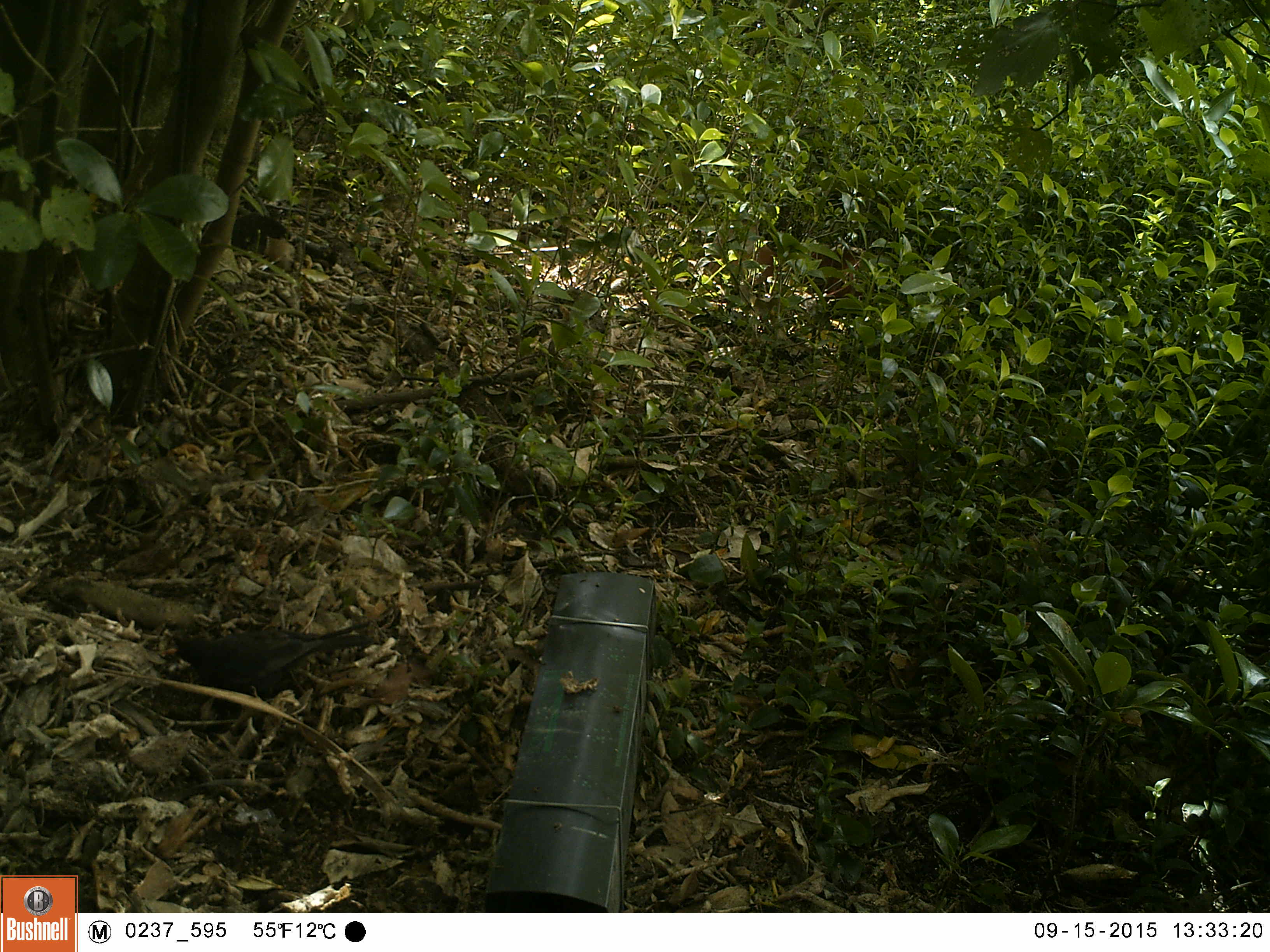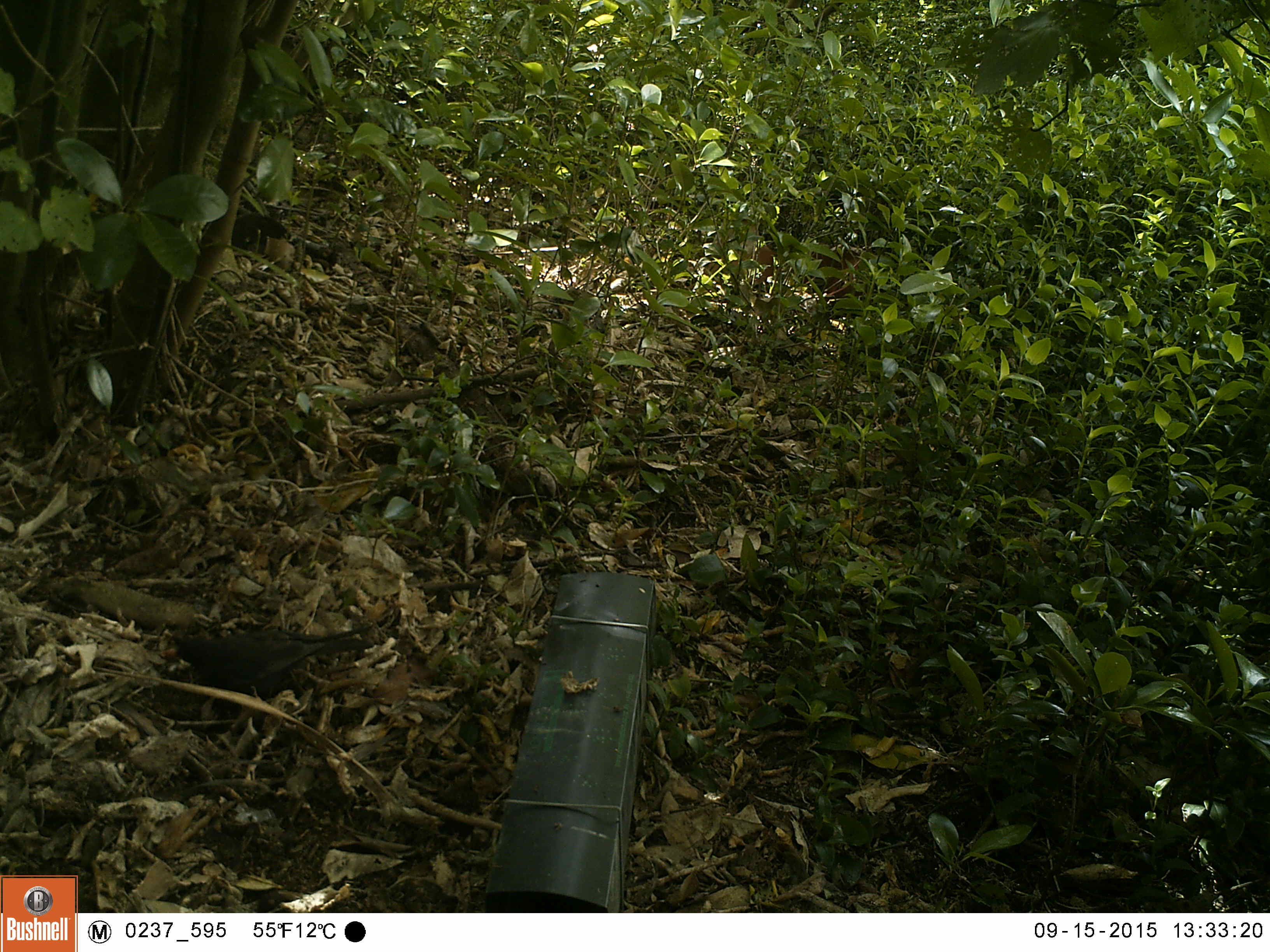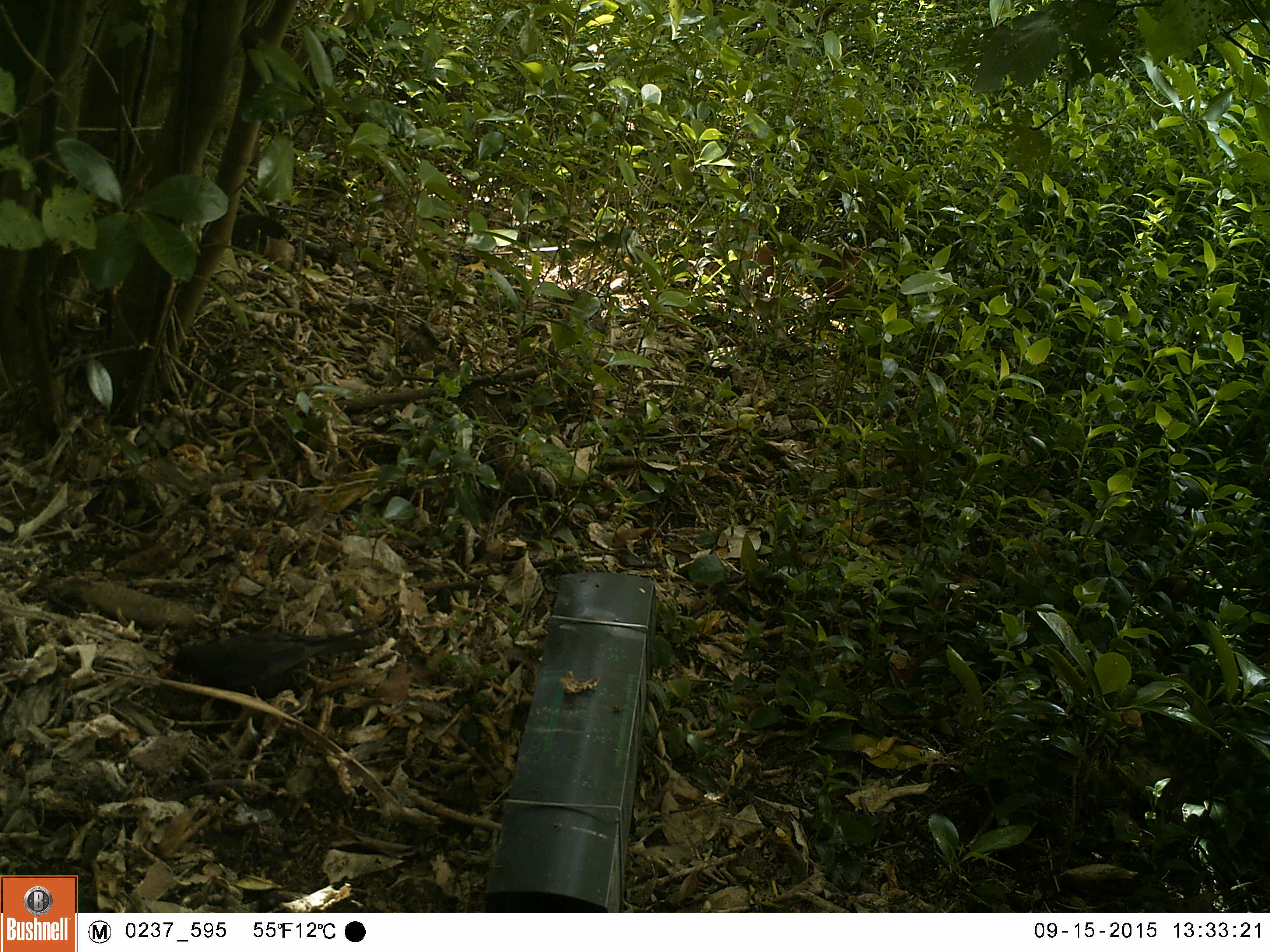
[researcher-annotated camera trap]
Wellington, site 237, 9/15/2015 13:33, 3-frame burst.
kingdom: Animalia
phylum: Chordata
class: Aves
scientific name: Aves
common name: bird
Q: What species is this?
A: Bird (Aves).